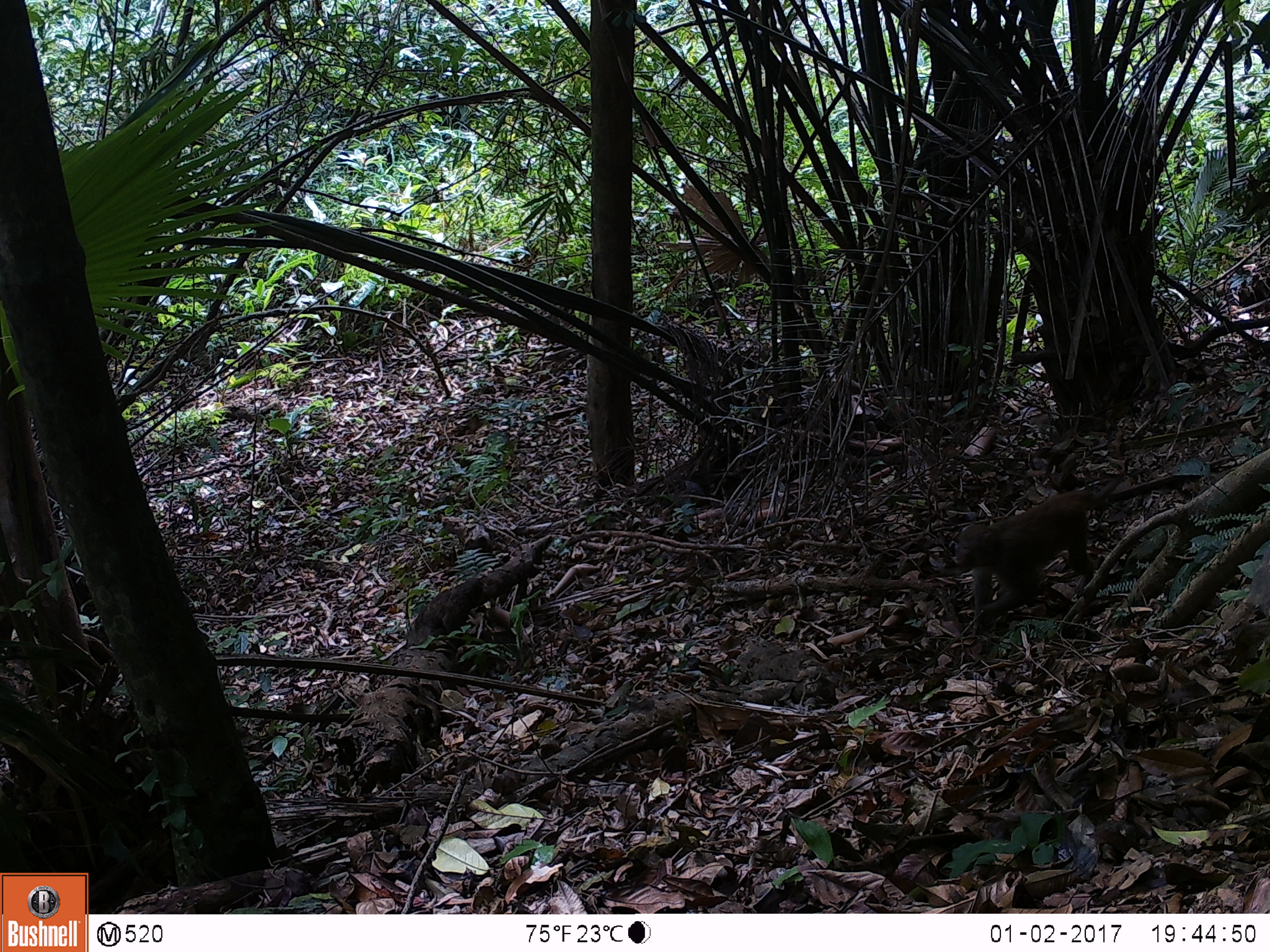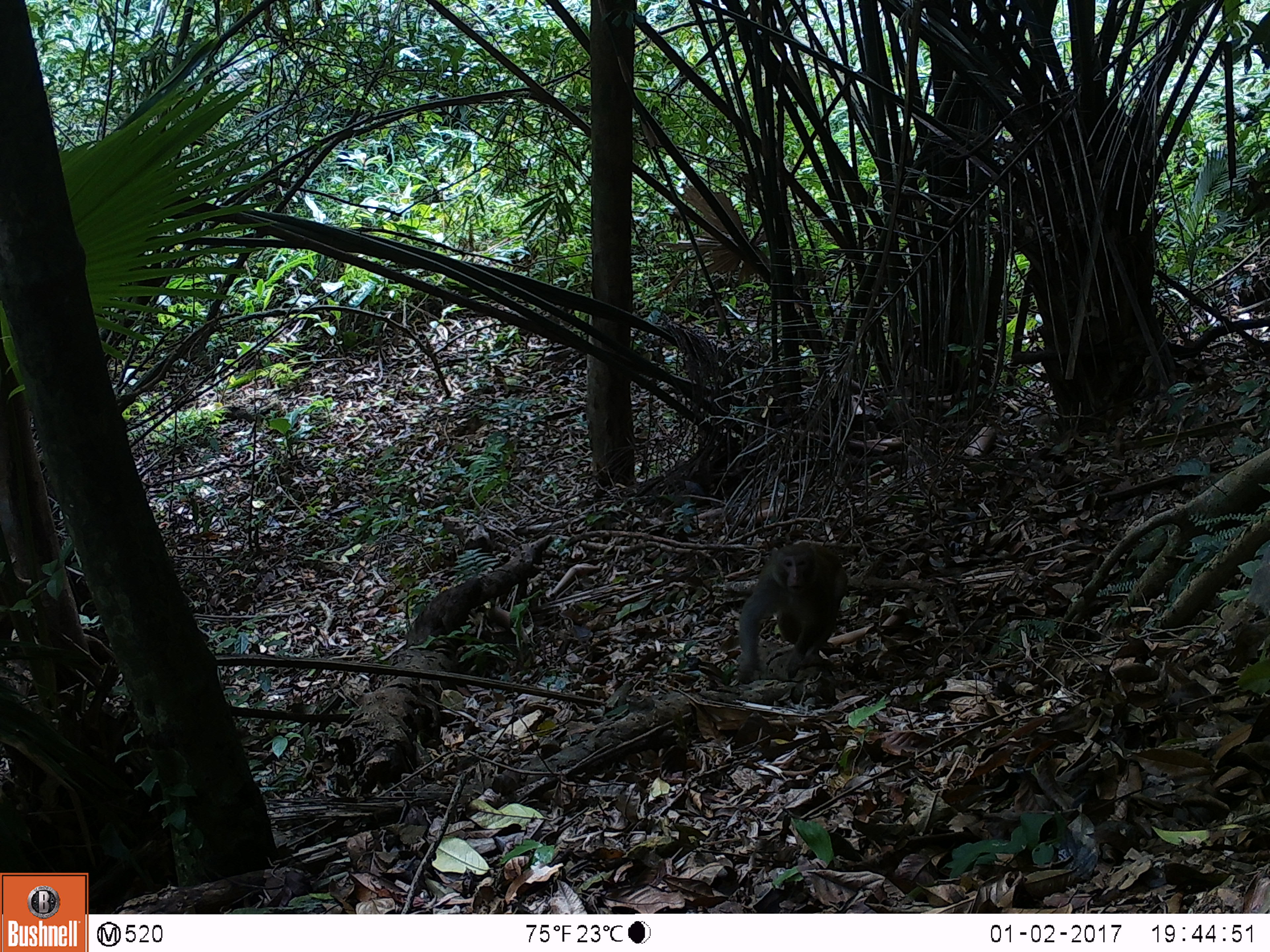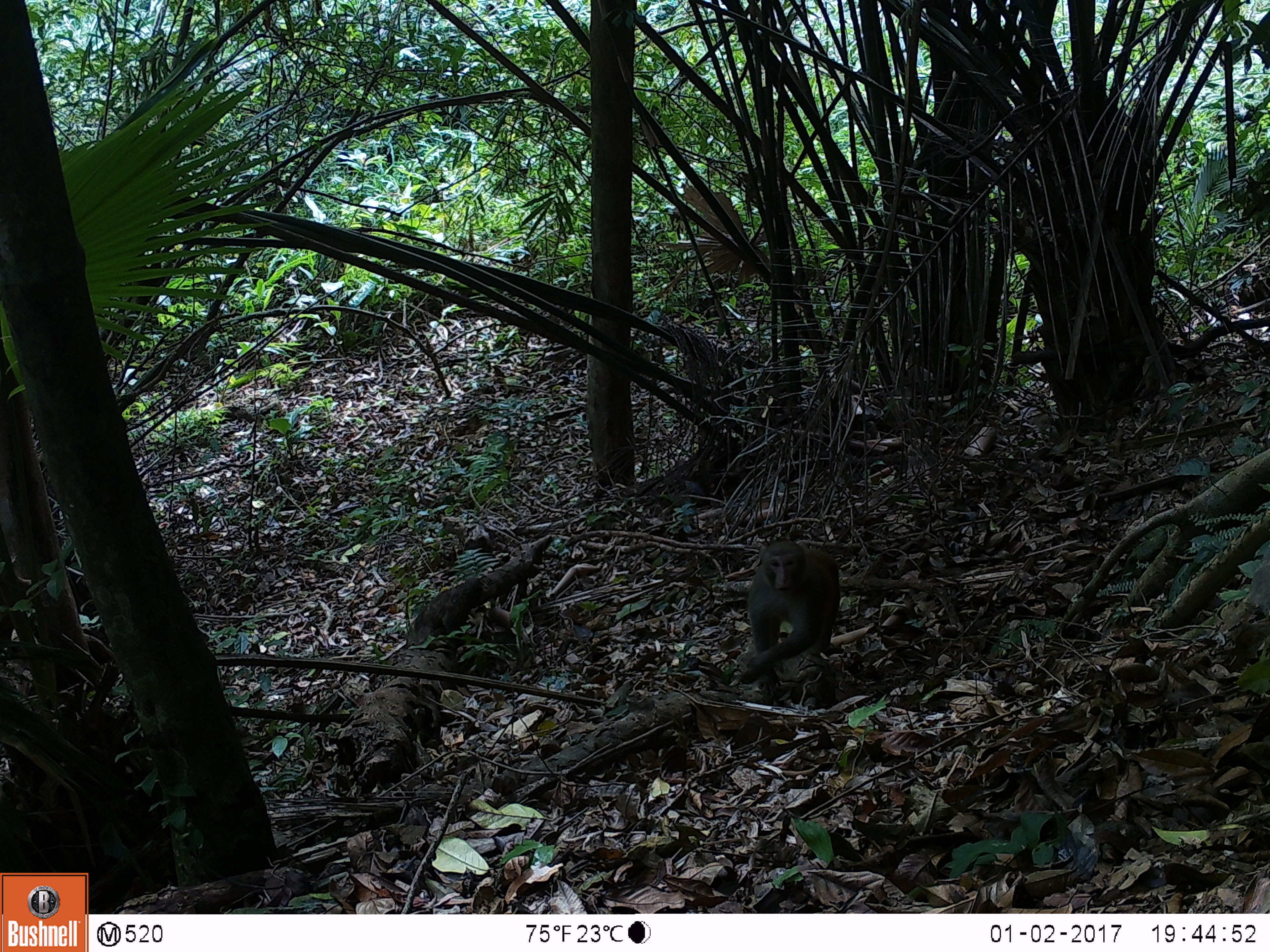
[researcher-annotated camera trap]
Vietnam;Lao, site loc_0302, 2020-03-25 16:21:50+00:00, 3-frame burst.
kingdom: Animalia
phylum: Chordata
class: Mammalia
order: Primates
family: Cercopithecidae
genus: Macaca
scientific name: Macaca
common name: macaques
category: assam or rhesus macaque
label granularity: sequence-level